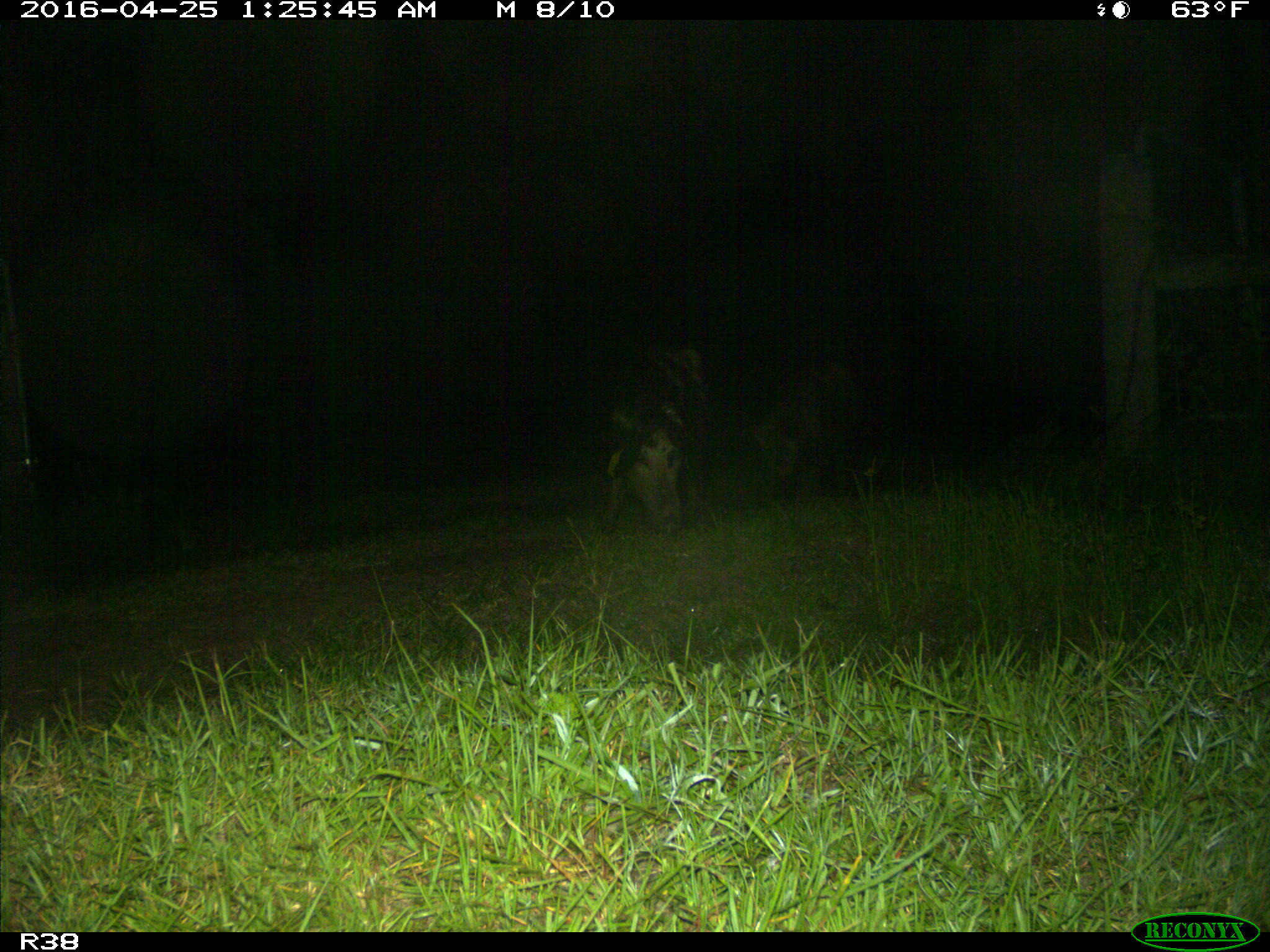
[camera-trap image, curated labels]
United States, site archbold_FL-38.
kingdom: Animalia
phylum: Chordata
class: Mammalia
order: Artiodactyla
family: Suidae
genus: Sus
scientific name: Sus scrofa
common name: wild boar